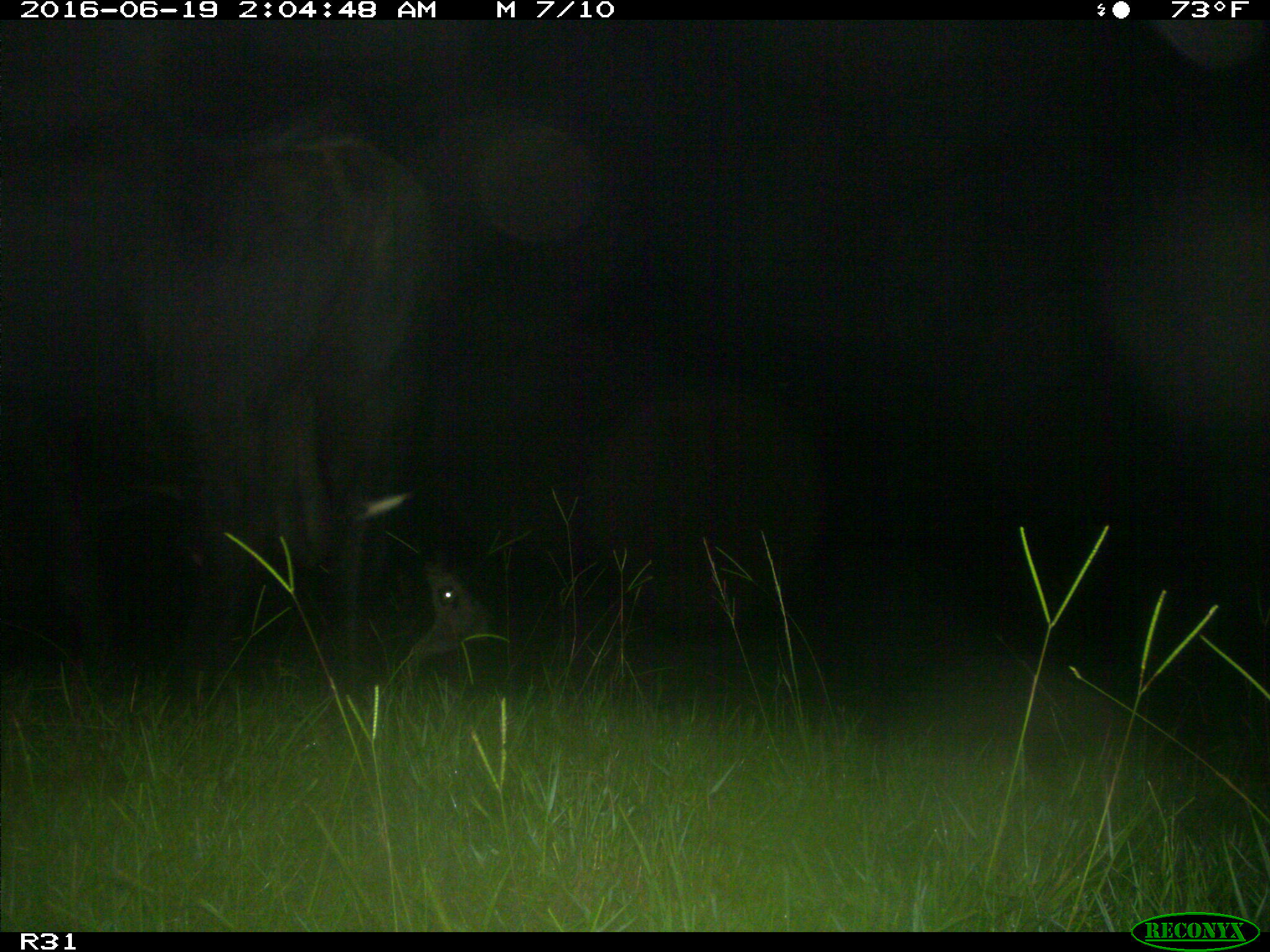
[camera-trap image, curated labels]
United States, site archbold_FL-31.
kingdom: Animalia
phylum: Chordata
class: Mammalia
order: Artiodactyla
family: Bovidae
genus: Bos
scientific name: Bos taurus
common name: domestic cow